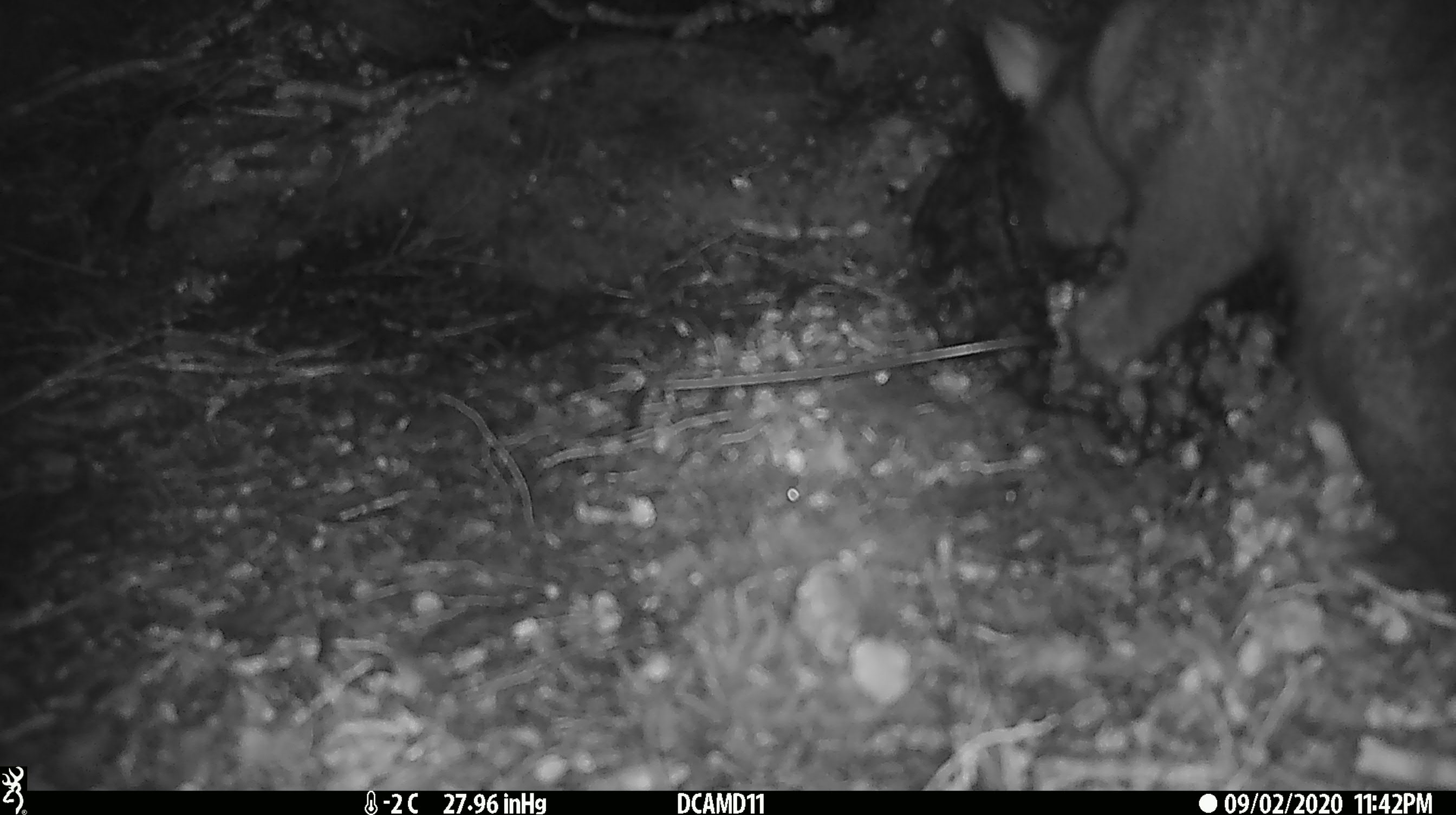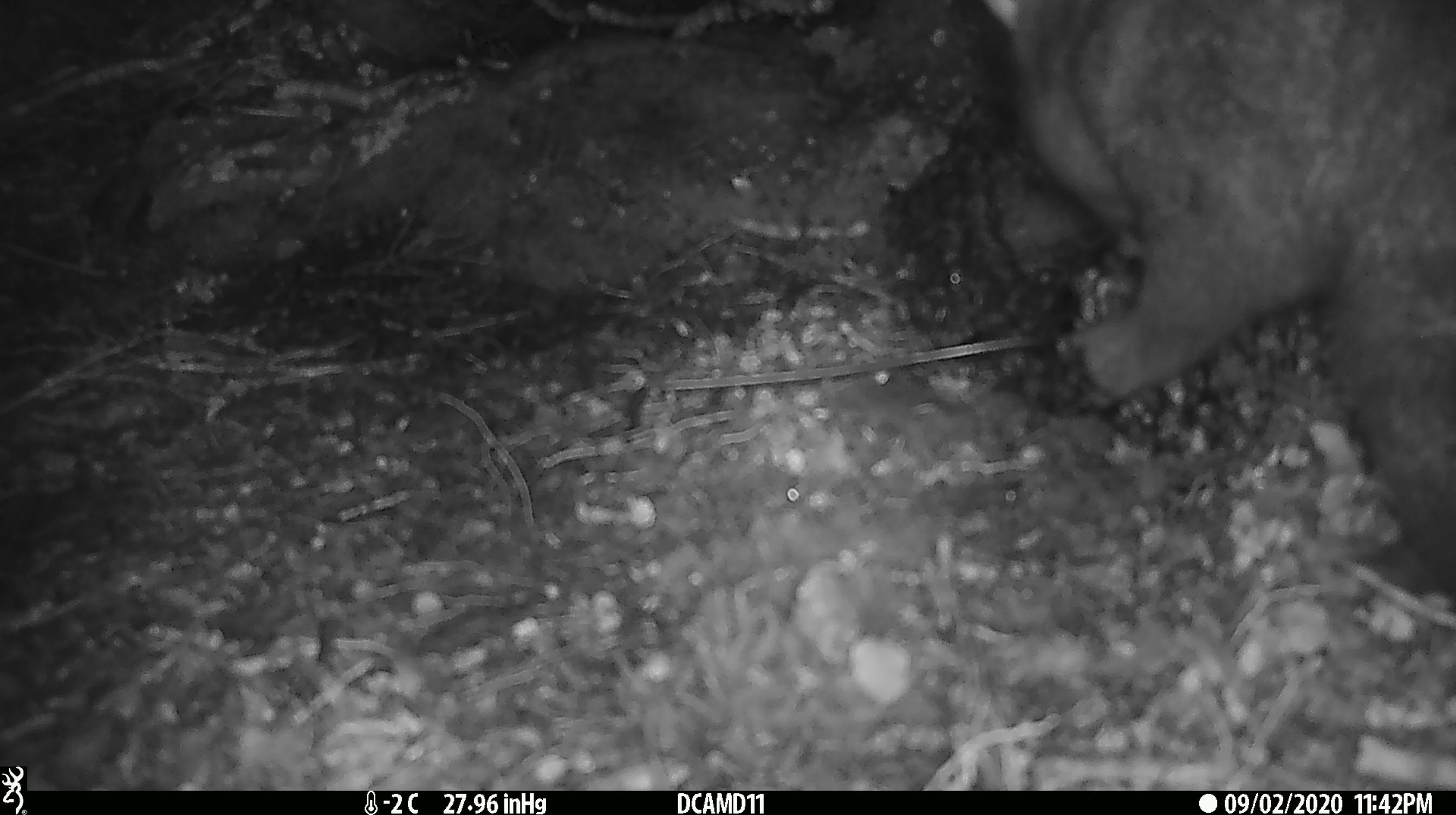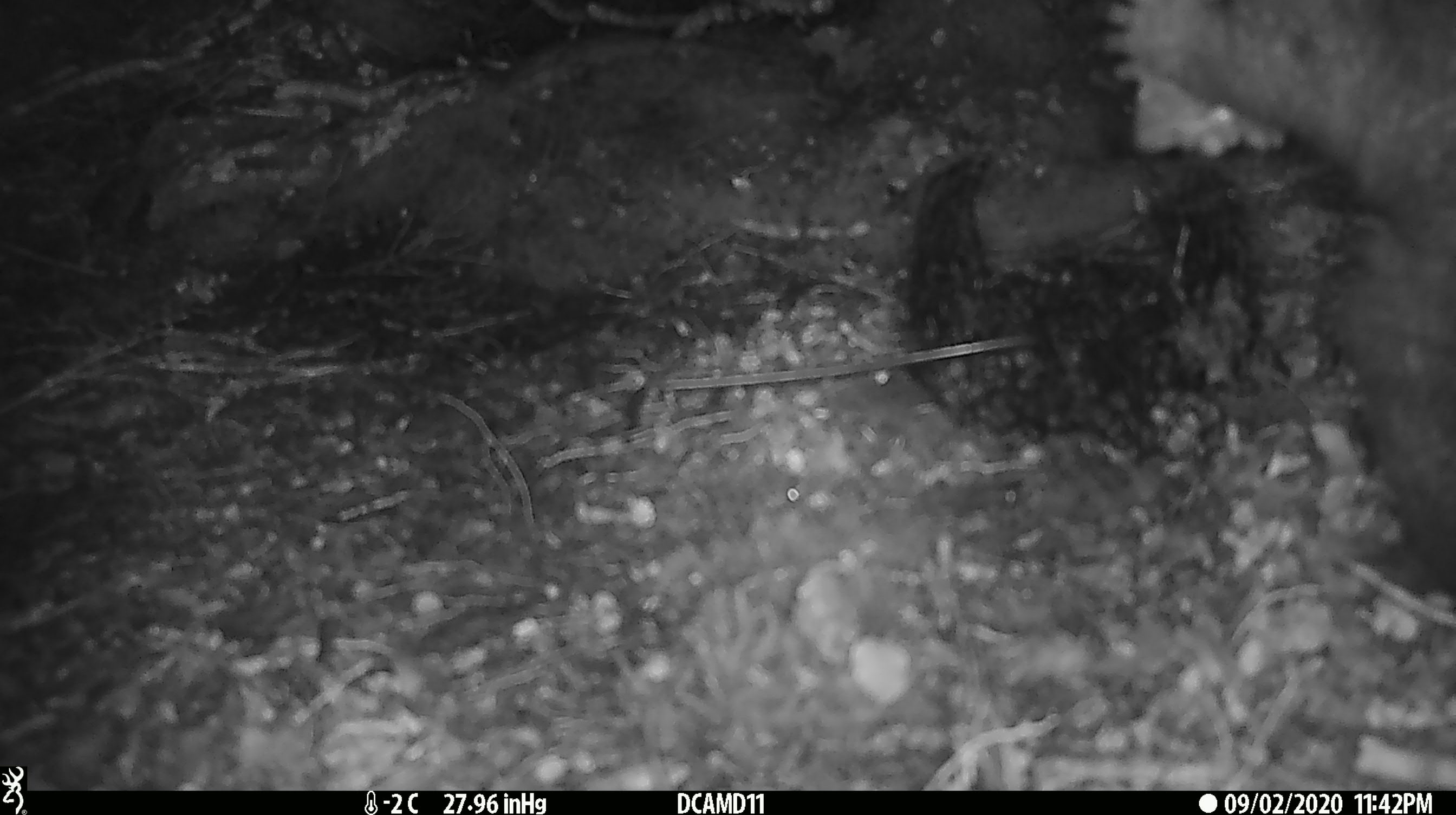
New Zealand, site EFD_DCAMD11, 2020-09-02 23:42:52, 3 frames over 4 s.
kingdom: Animalia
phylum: Chordata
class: Mammalia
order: Diprotodontia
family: Phalangeridae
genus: Trichosurus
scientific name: Trichosurus vulpecula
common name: common brushtail possum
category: possum